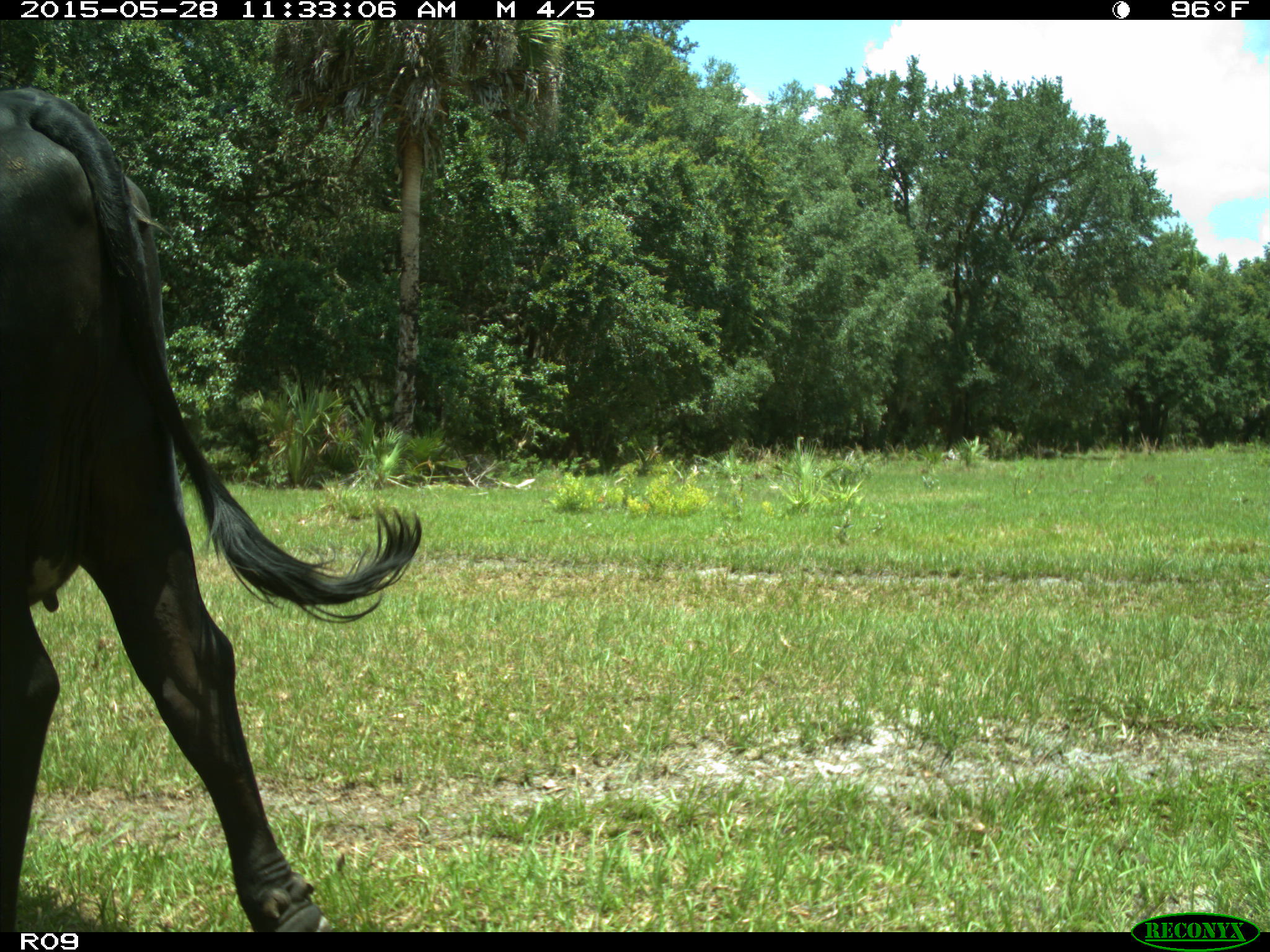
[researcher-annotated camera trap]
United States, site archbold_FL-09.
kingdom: Animalia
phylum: Chordata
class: Mammalia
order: Artiodactyla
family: Bovidae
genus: Bos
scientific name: Bos taurus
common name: domestic cow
Bos taurus (domestic cow).